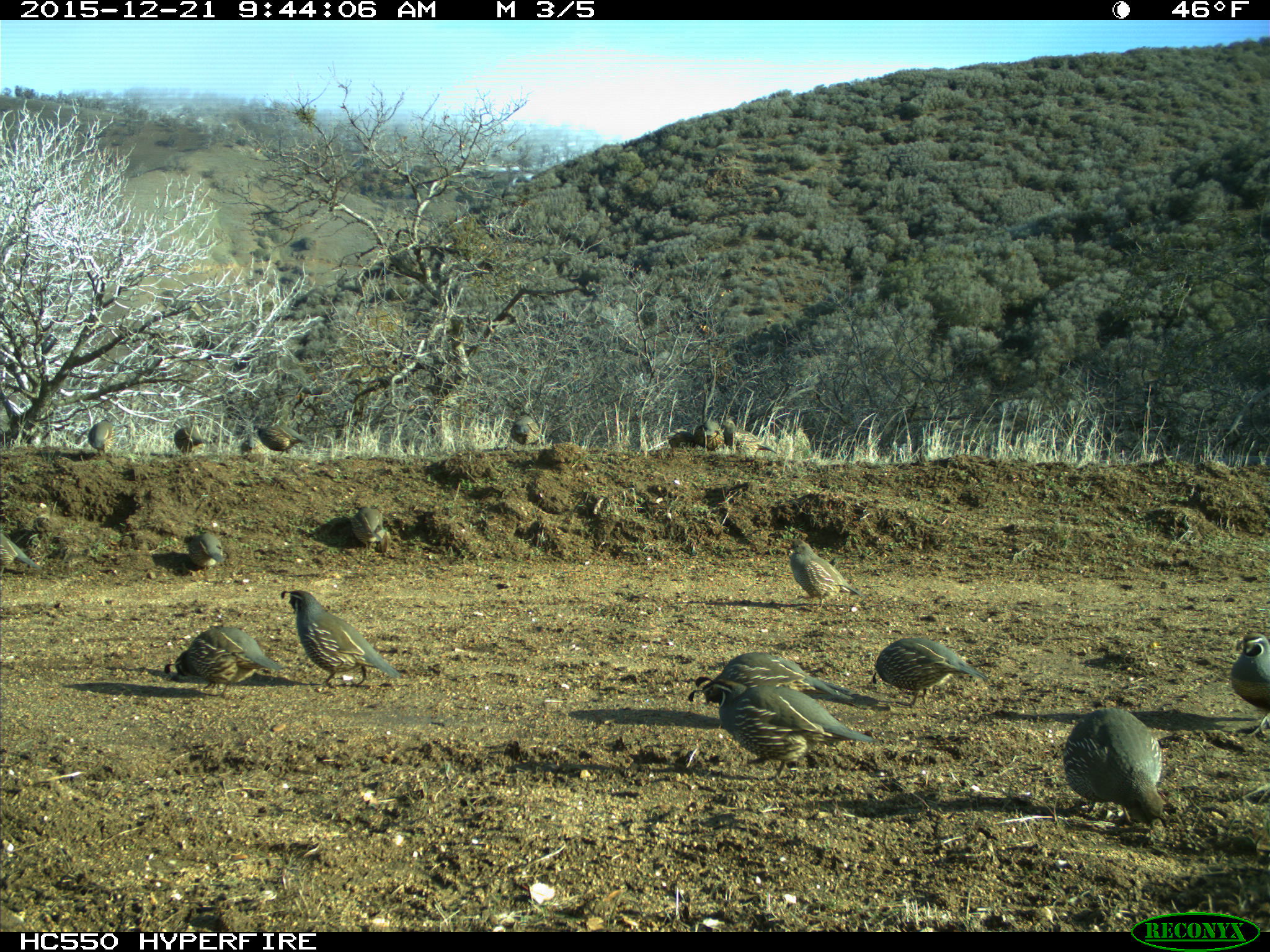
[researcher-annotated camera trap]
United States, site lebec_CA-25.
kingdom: Animalia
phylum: Chordata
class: Aves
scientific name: Aves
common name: birds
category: unidentified bird